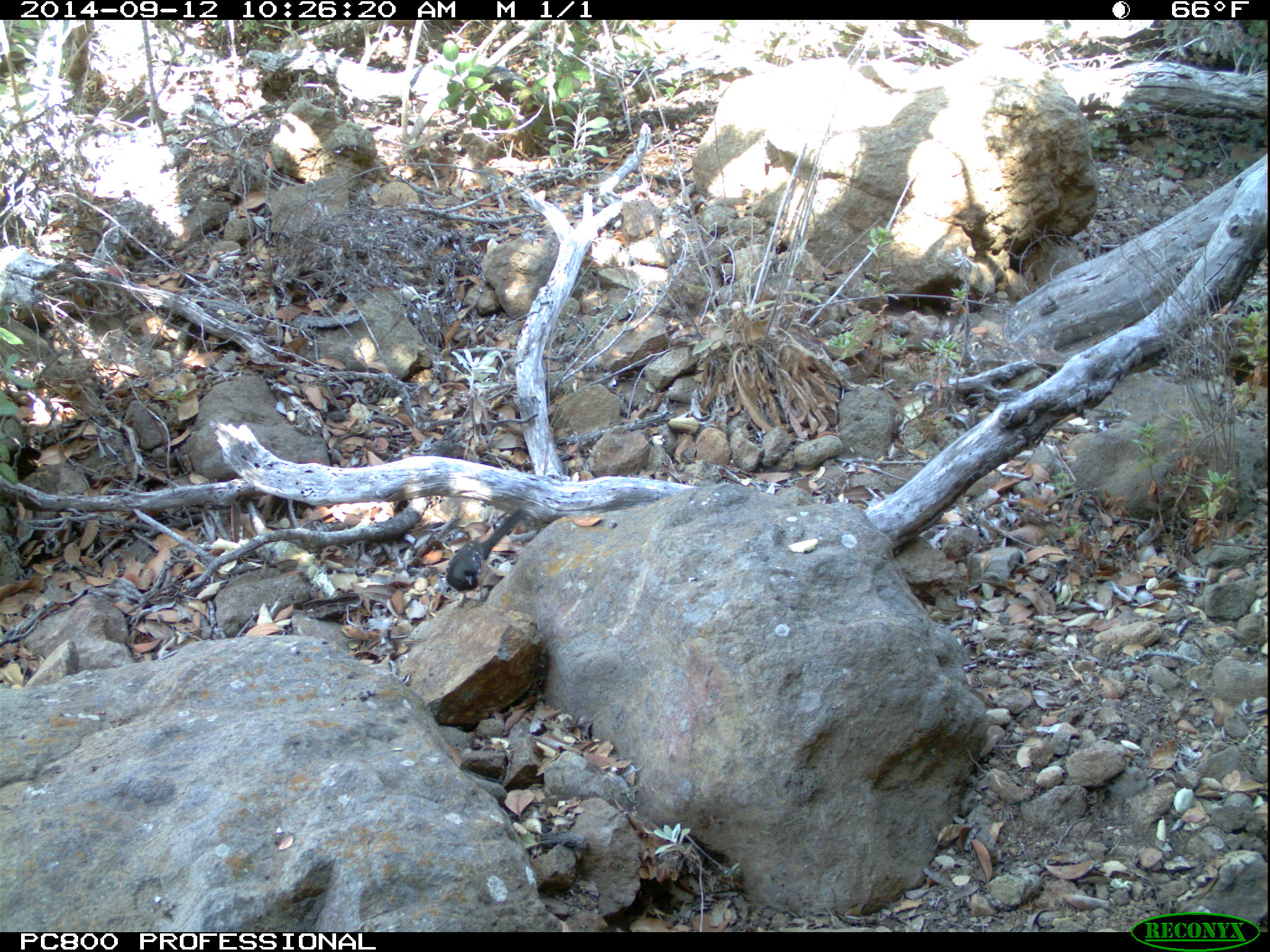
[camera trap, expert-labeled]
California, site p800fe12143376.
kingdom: Animalia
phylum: Chordata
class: Aves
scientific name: Aves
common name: bird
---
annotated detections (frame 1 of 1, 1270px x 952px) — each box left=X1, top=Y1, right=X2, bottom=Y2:
bird: left=445, top=507, right=527, bottom=610